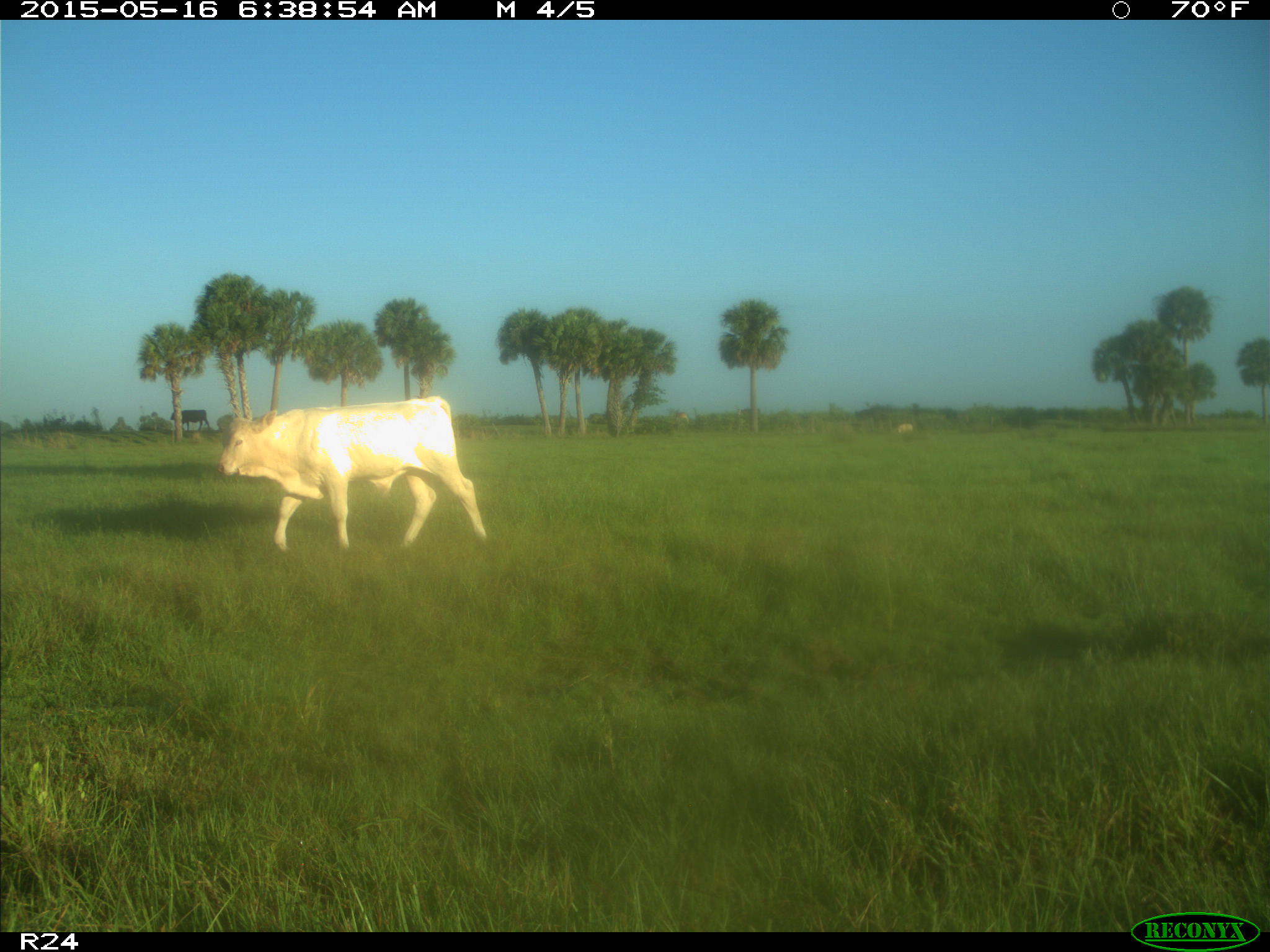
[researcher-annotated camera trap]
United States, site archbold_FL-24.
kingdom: Animalia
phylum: Chordata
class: Mammalia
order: Artiodactyla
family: Bovidae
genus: Bos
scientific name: Bos taurus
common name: domestic cow